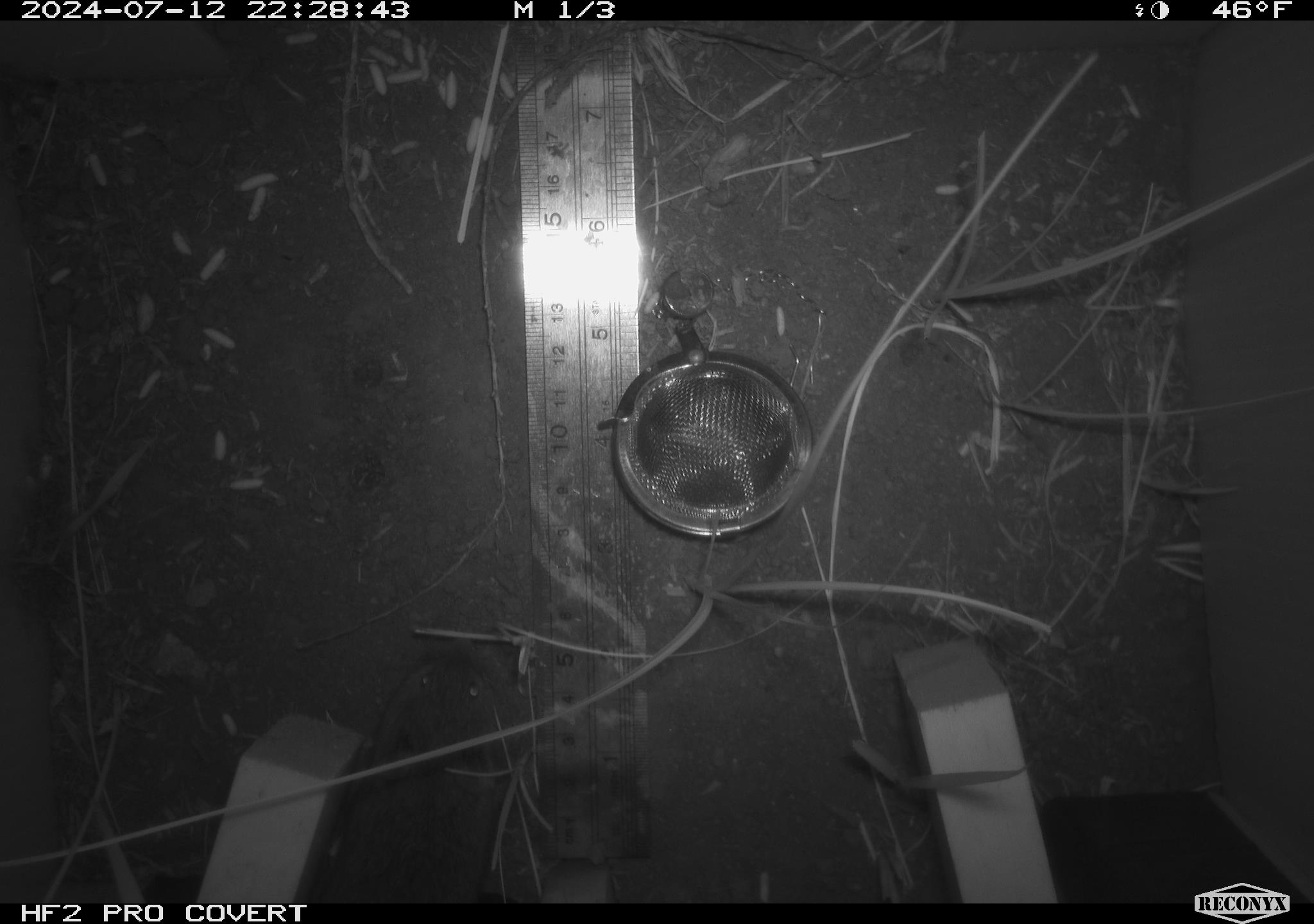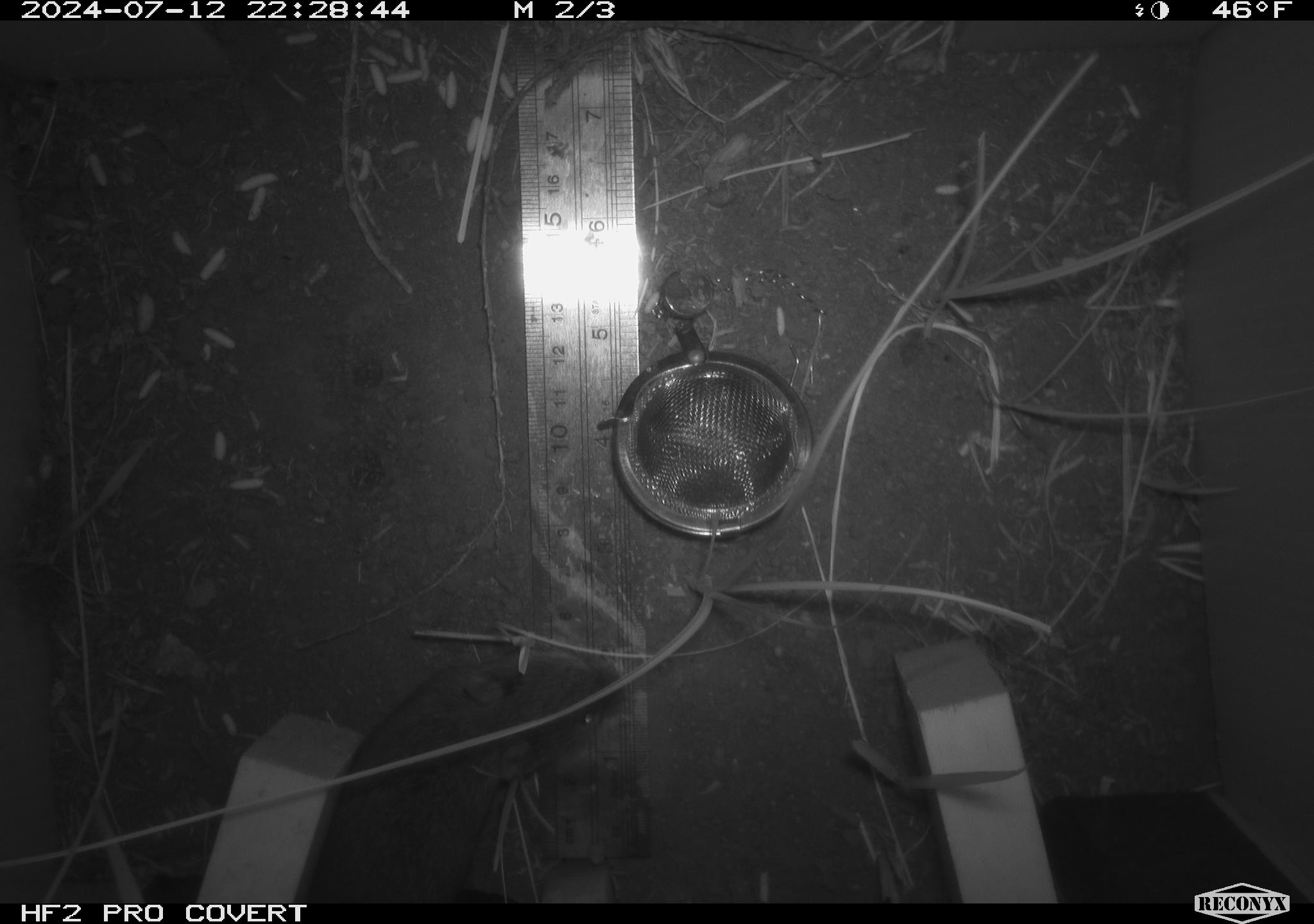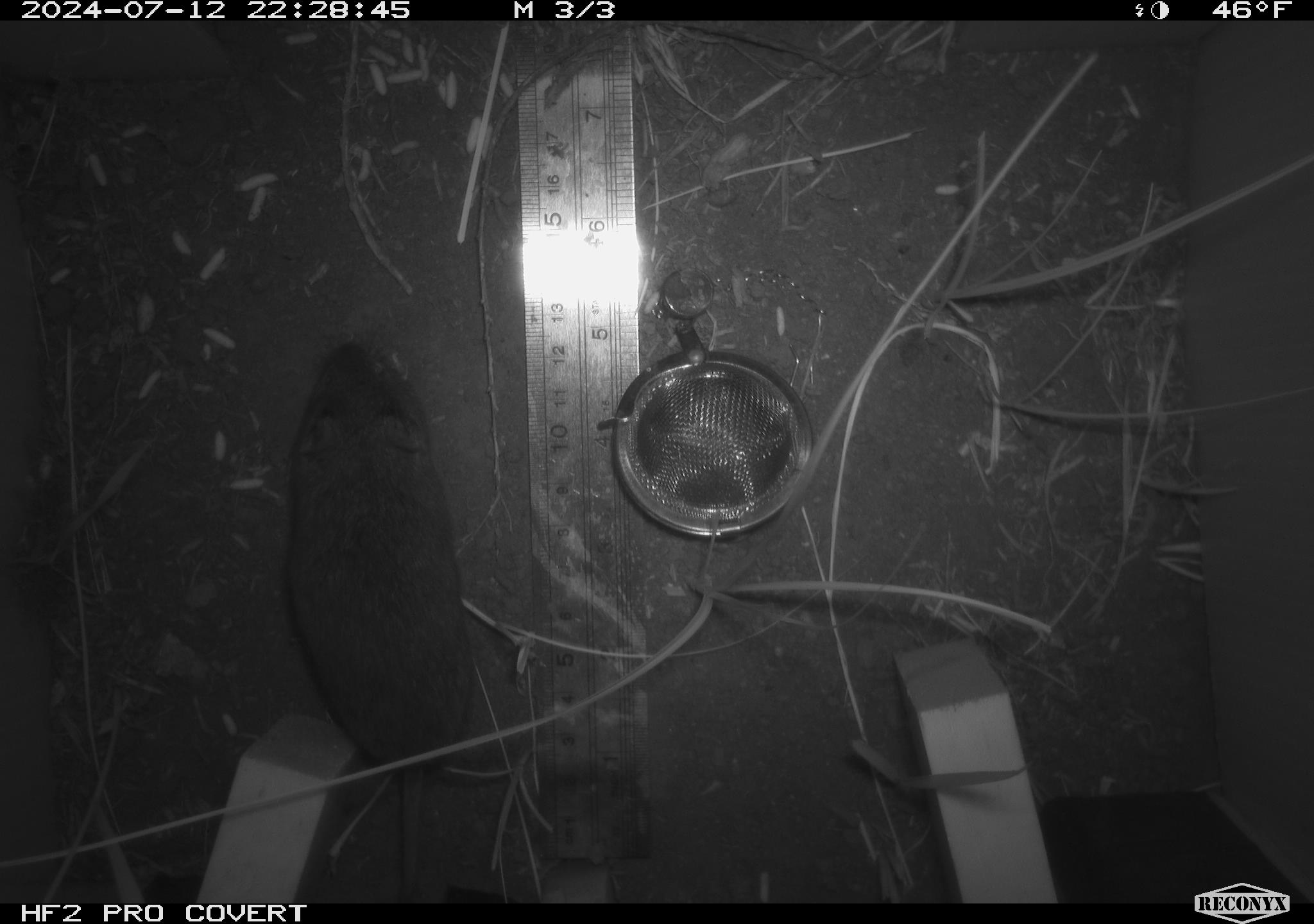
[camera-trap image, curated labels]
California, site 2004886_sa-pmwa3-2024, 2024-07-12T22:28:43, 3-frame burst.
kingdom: Animalia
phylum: Chordata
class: Mammalia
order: Rodentia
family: Cricetidae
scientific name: Arvicolinae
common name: voles, lemmings, and muskrats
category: arvicolinae subfamily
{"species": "arvicolinae subfamily (voles, lemmings, and muskrats) (Arvicolinae)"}